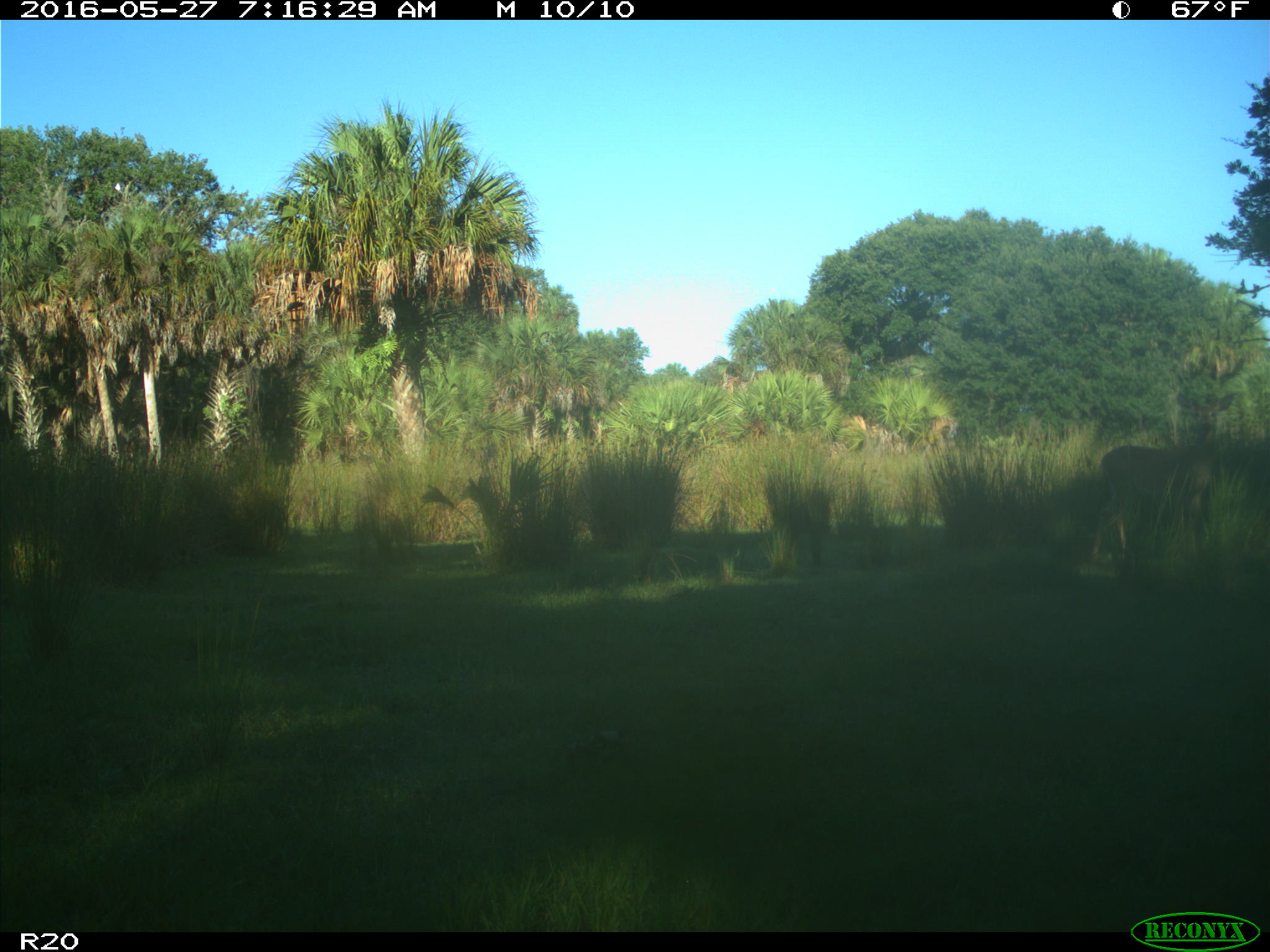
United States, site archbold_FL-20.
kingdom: Animalia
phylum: Chordata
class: Mammalia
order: Artiodactyla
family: Cervidae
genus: Odocoileus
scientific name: Odocoileus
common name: deer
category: unidentified deer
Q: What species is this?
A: Unidentified deer (deer) (Odocoileus).